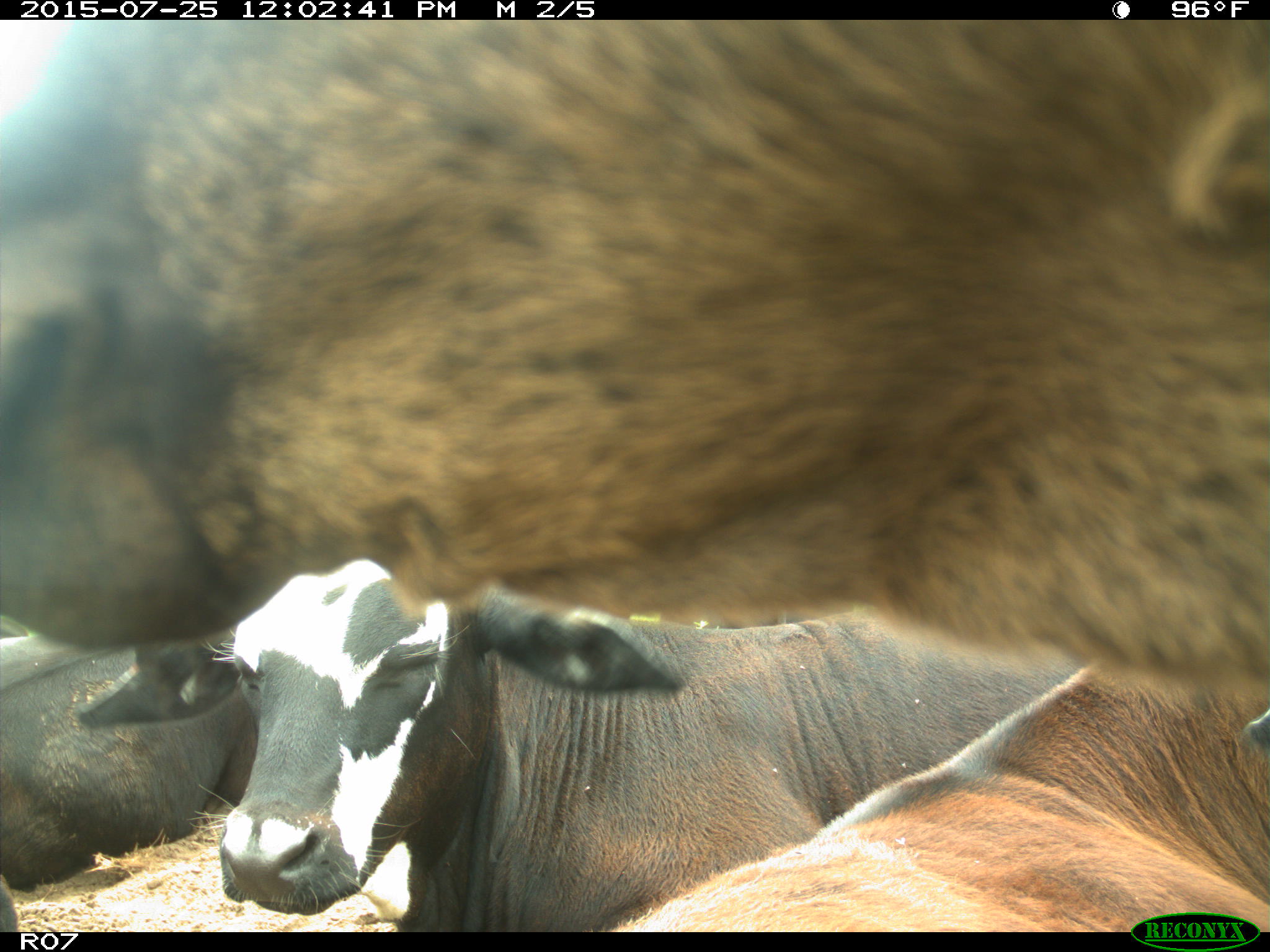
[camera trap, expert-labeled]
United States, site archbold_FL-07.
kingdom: Animalia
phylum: Chordata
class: Mammalia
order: Artiodactyla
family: Bovidae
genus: Bos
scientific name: Bos taurus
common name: domestic cow